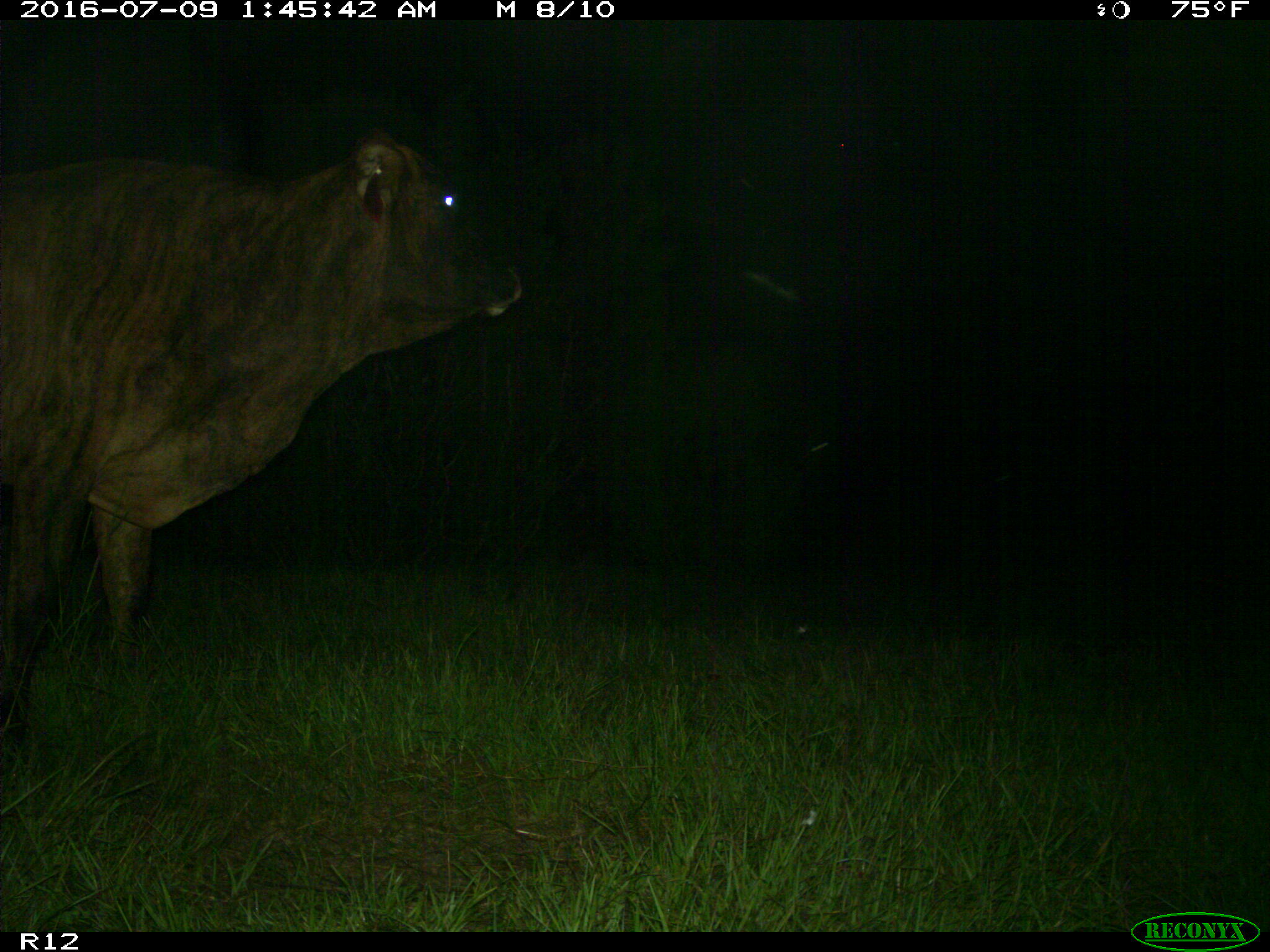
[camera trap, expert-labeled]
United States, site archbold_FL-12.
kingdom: Animalia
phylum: Chordata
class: Mammalia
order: Artiodactyla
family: Bovidae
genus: Bos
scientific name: Bos taurus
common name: domestic cow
Bos taurus (domestic cow).